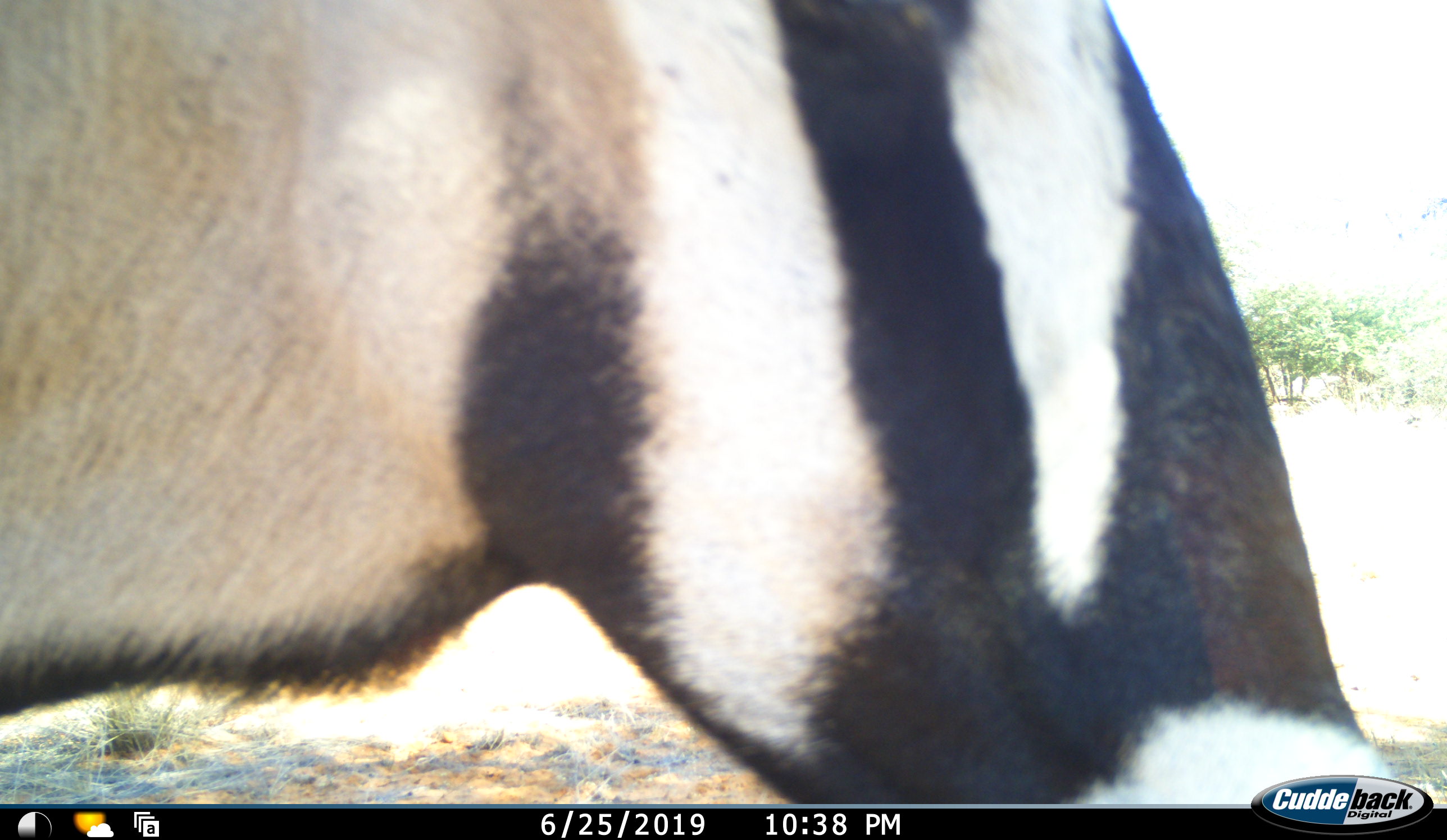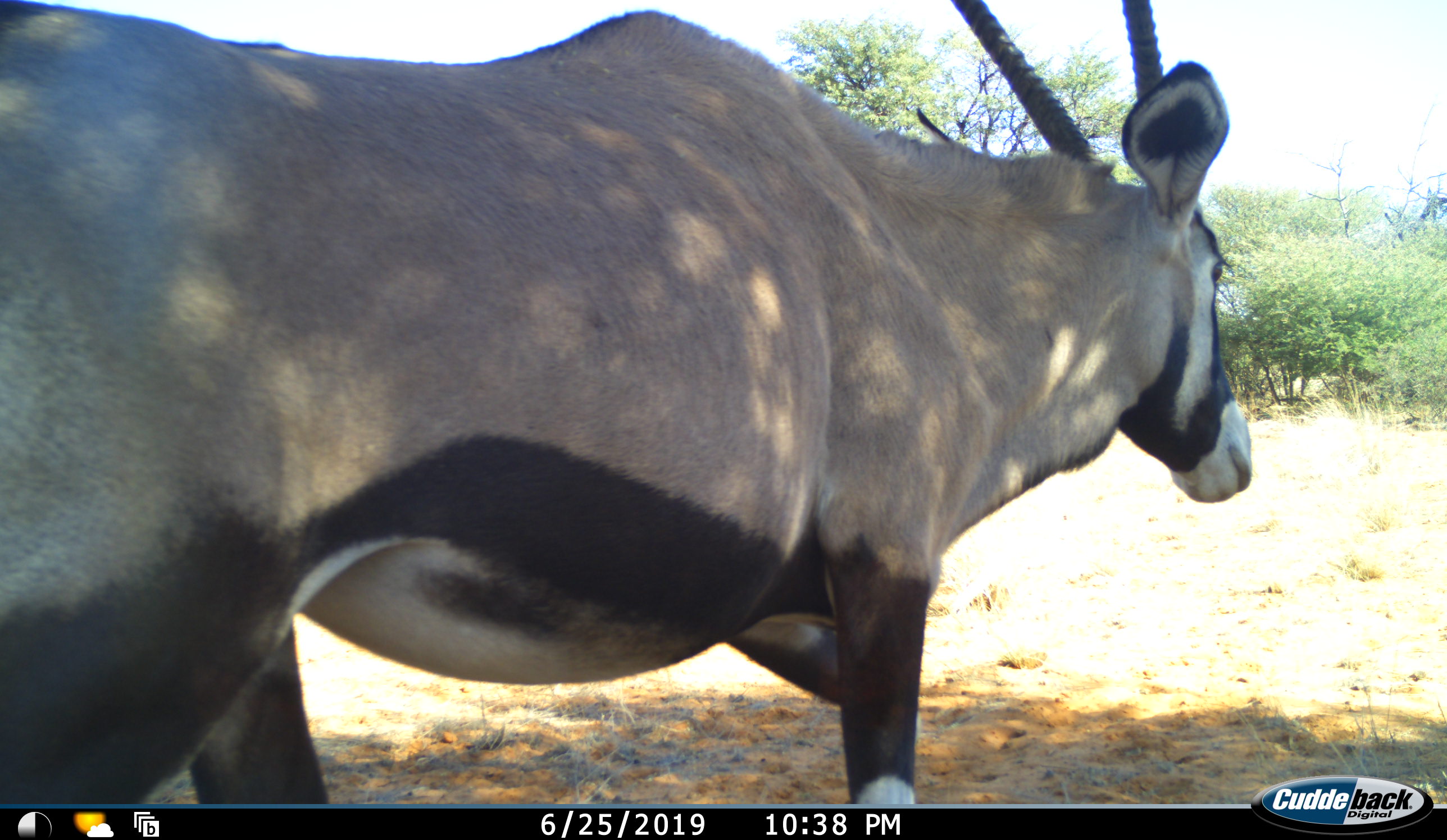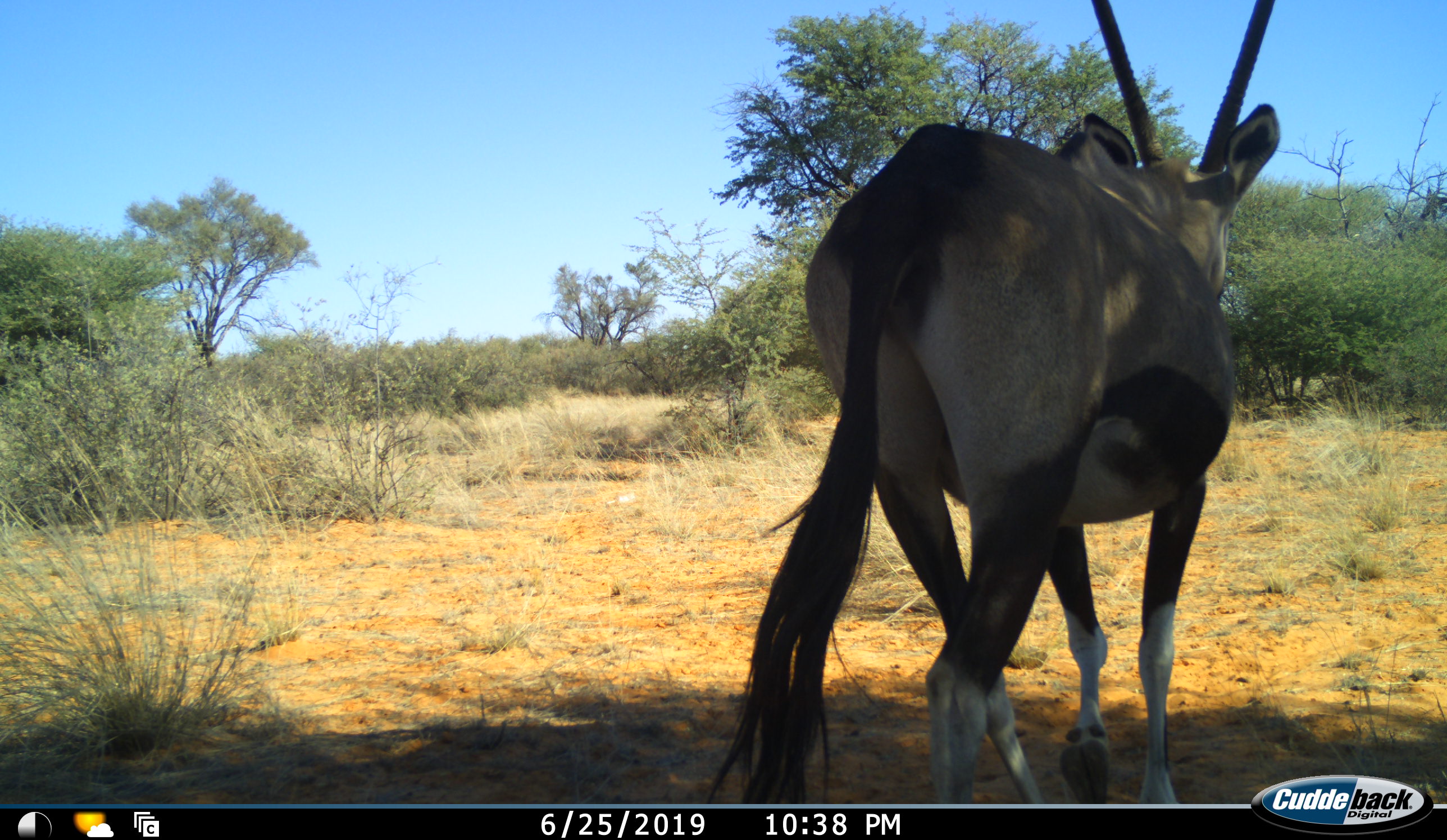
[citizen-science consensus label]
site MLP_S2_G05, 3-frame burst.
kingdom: Animalia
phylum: Chordata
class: Mammalia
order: Artiodactyla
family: Bovidae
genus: Oryx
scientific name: Oryx gazella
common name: gemsbok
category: oryx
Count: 1.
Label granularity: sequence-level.